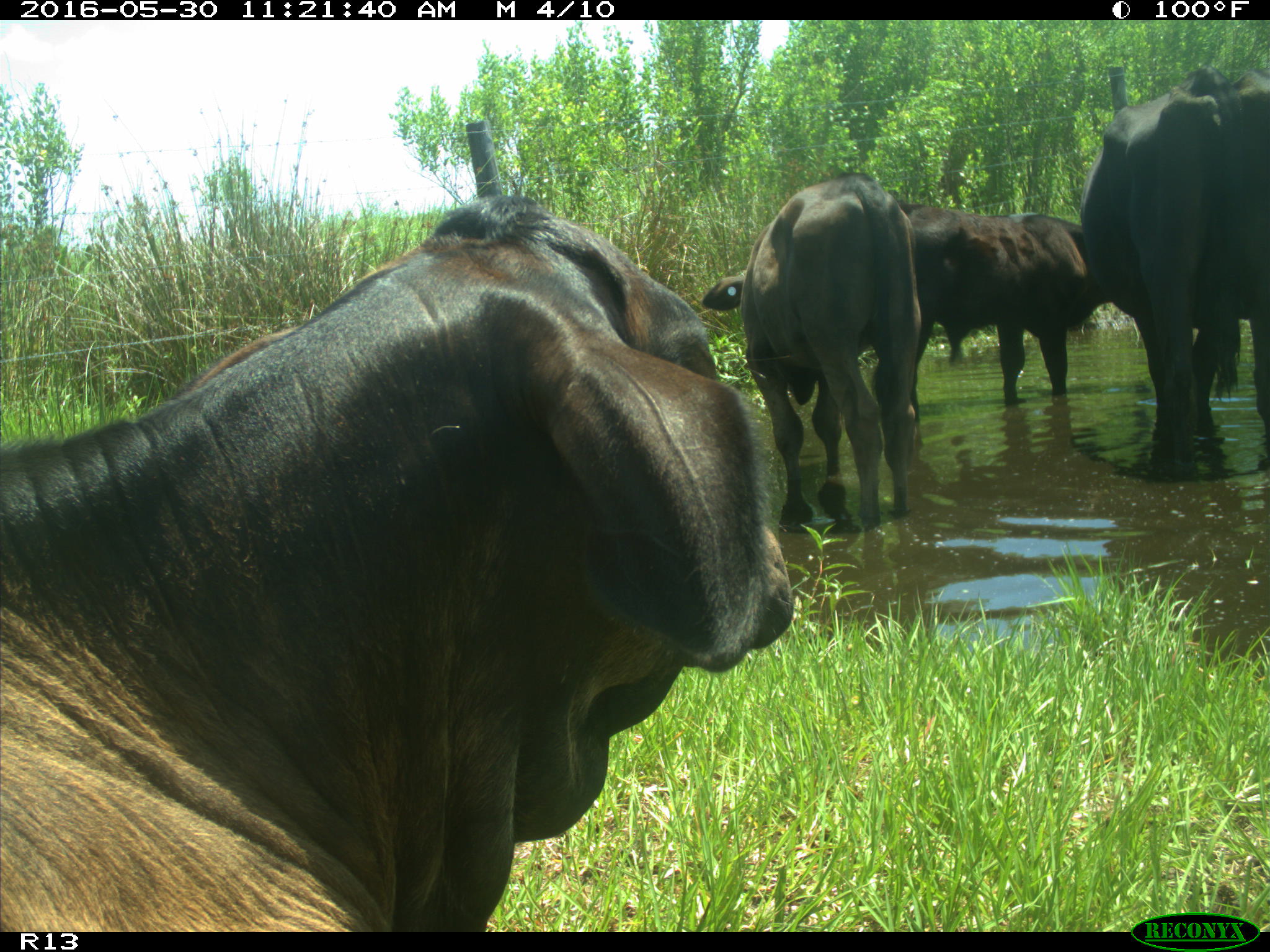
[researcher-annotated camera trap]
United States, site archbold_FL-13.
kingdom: Animalia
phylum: Chordata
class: Mammalia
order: Artiodactyla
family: Bovidae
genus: Bos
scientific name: Bos taurus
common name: domestic cow